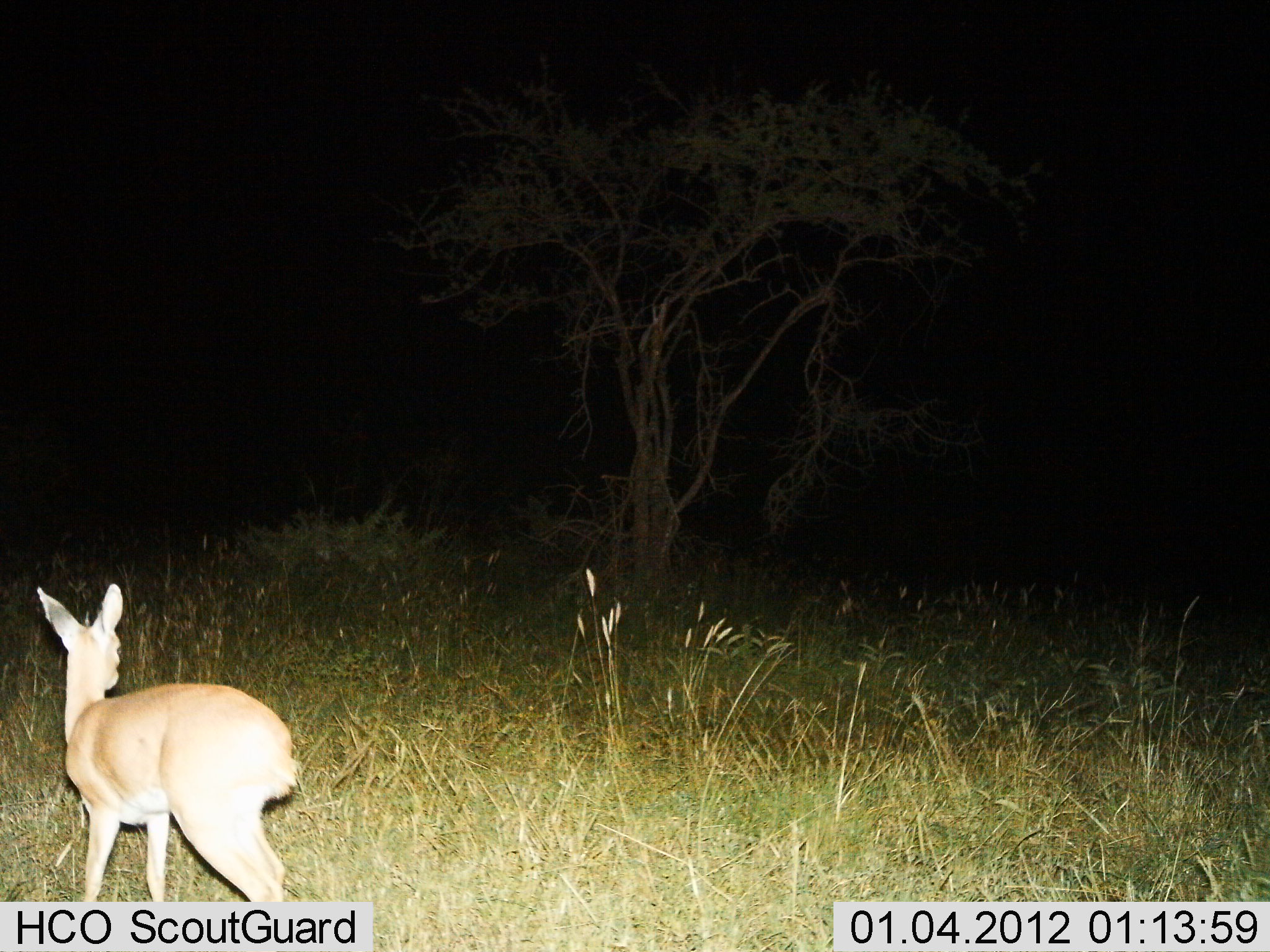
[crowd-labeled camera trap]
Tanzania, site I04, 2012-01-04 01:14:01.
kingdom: Animalia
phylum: Chordata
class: Mammalia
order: Artiodactyla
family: Bovidae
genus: Madoqua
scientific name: Madoqua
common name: dikdik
Dikdik (Madoqua), count 1. Behavior (volunteer vote fractions): standing 100%, resting 0%, moving 0%, interacting 0%. Young present (vote fraction): 0%. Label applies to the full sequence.